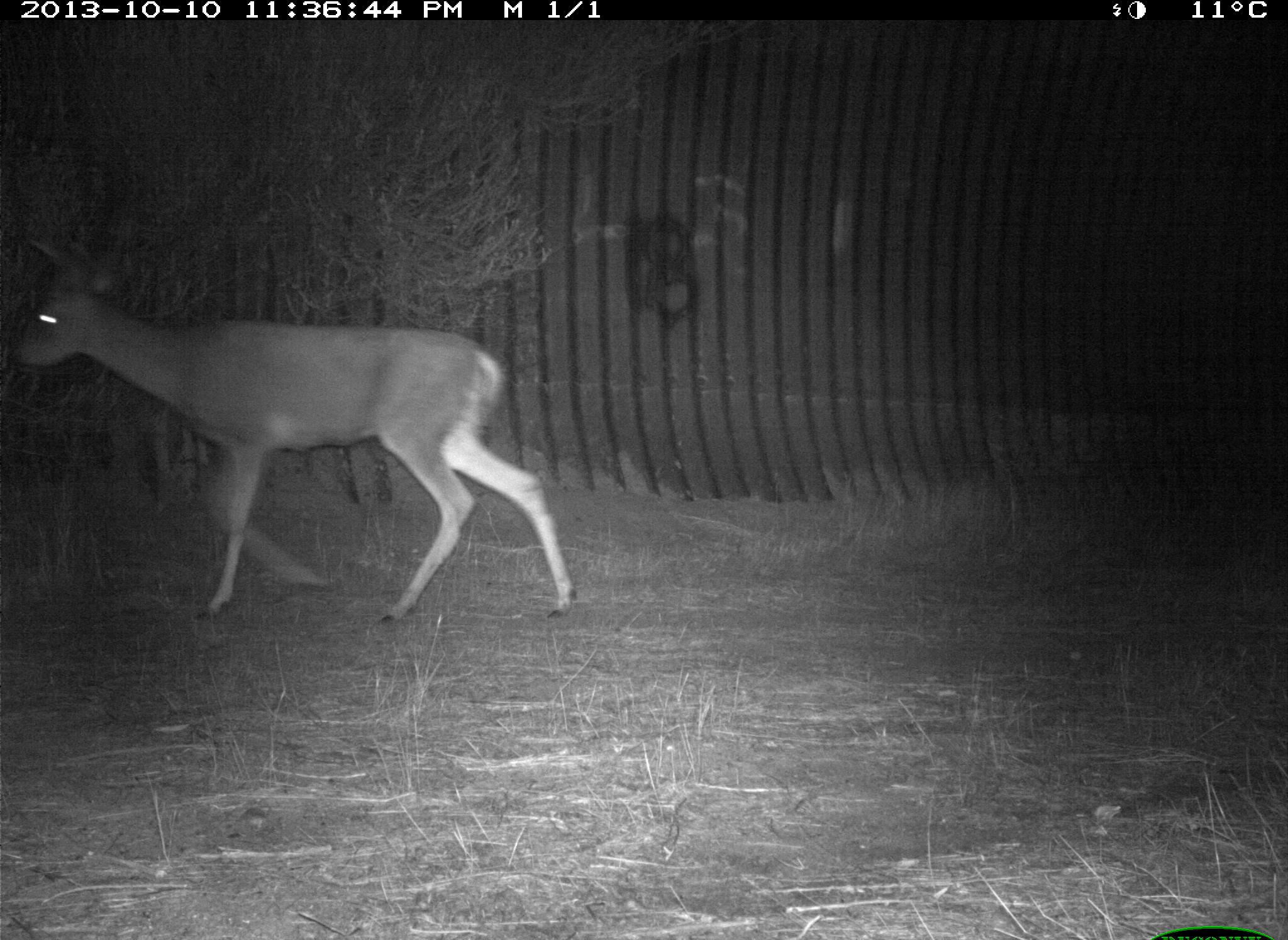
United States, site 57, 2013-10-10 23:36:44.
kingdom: Animalia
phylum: Chordata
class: Mammalia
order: Artiodactyla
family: Cervidae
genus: Odocoileus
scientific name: Odocoileus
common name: deer